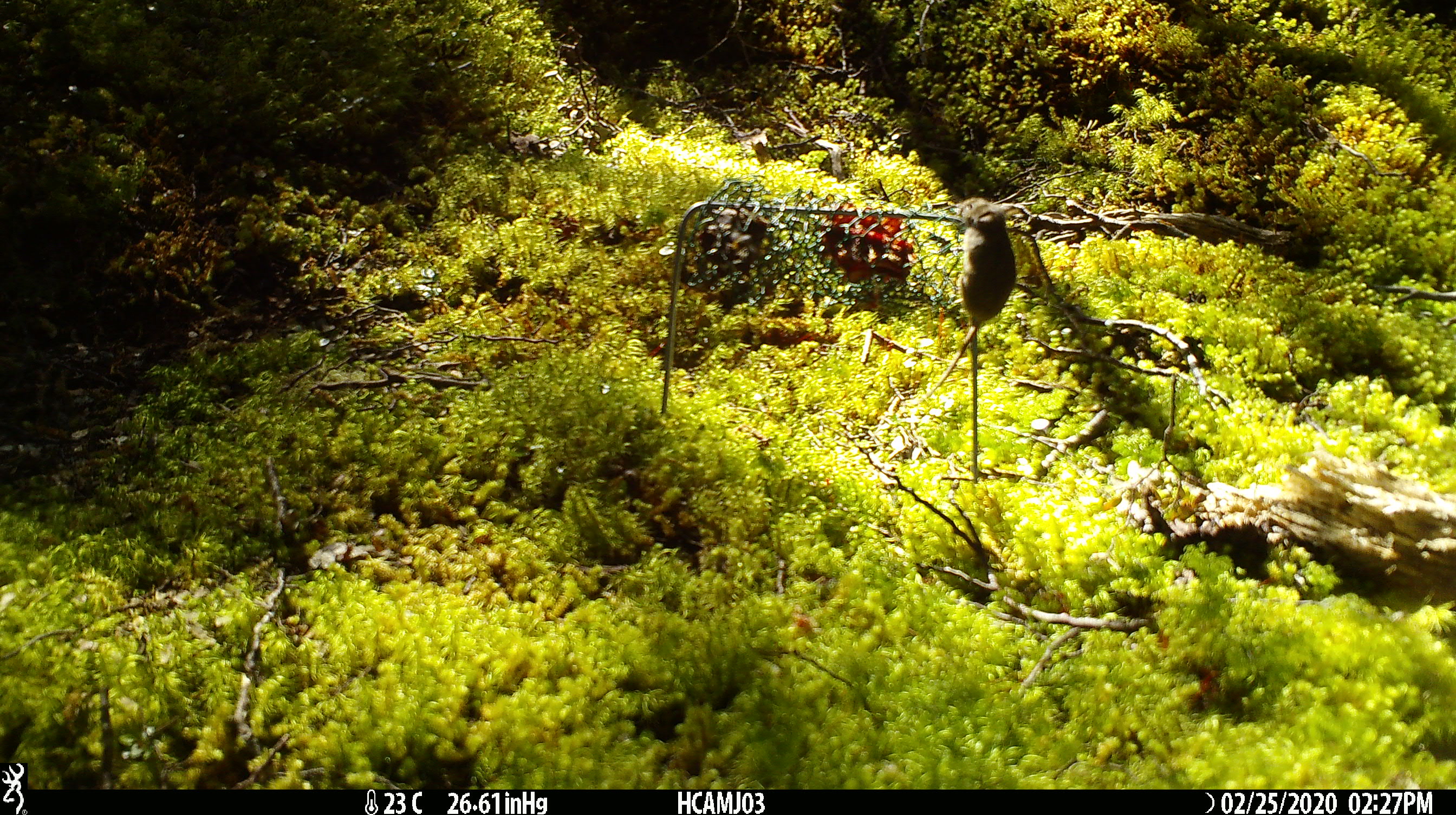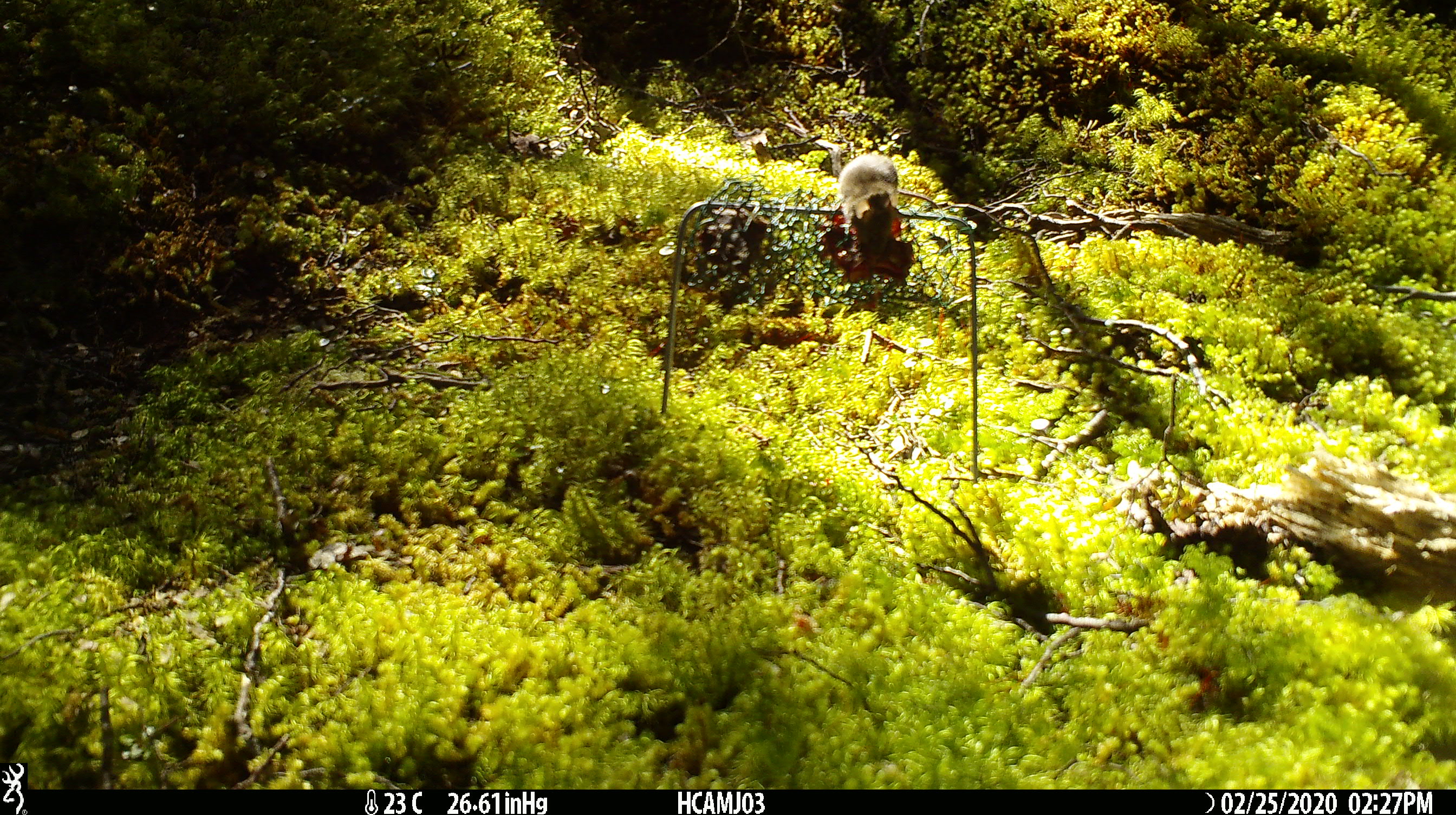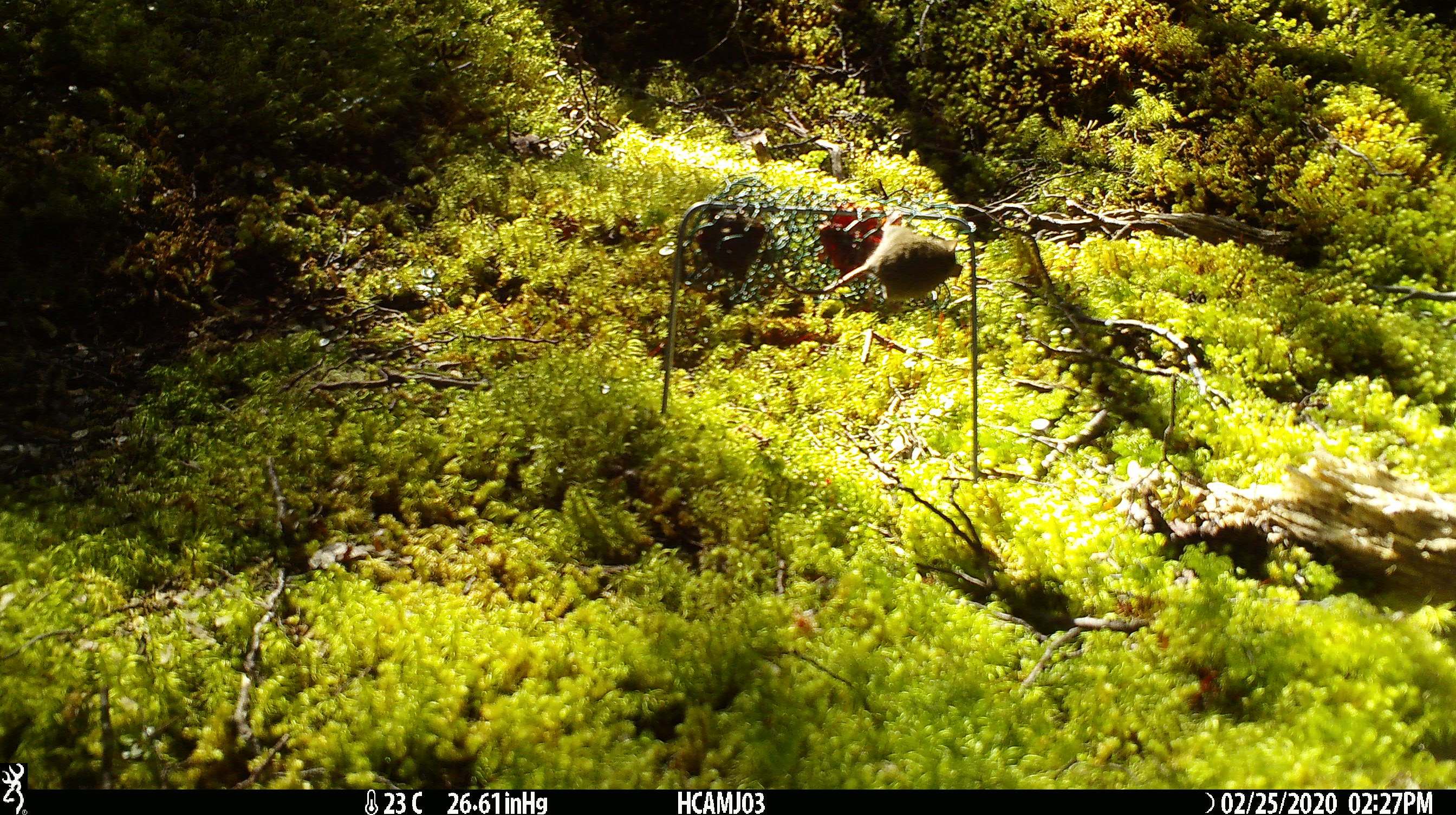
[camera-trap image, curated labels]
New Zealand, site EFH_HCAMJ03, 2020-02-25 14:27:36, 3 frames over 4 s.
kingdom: Animalia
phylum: Chordata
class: Mammalia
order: Rodentia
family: Muridae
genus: Mus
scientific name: Mus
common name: mouse